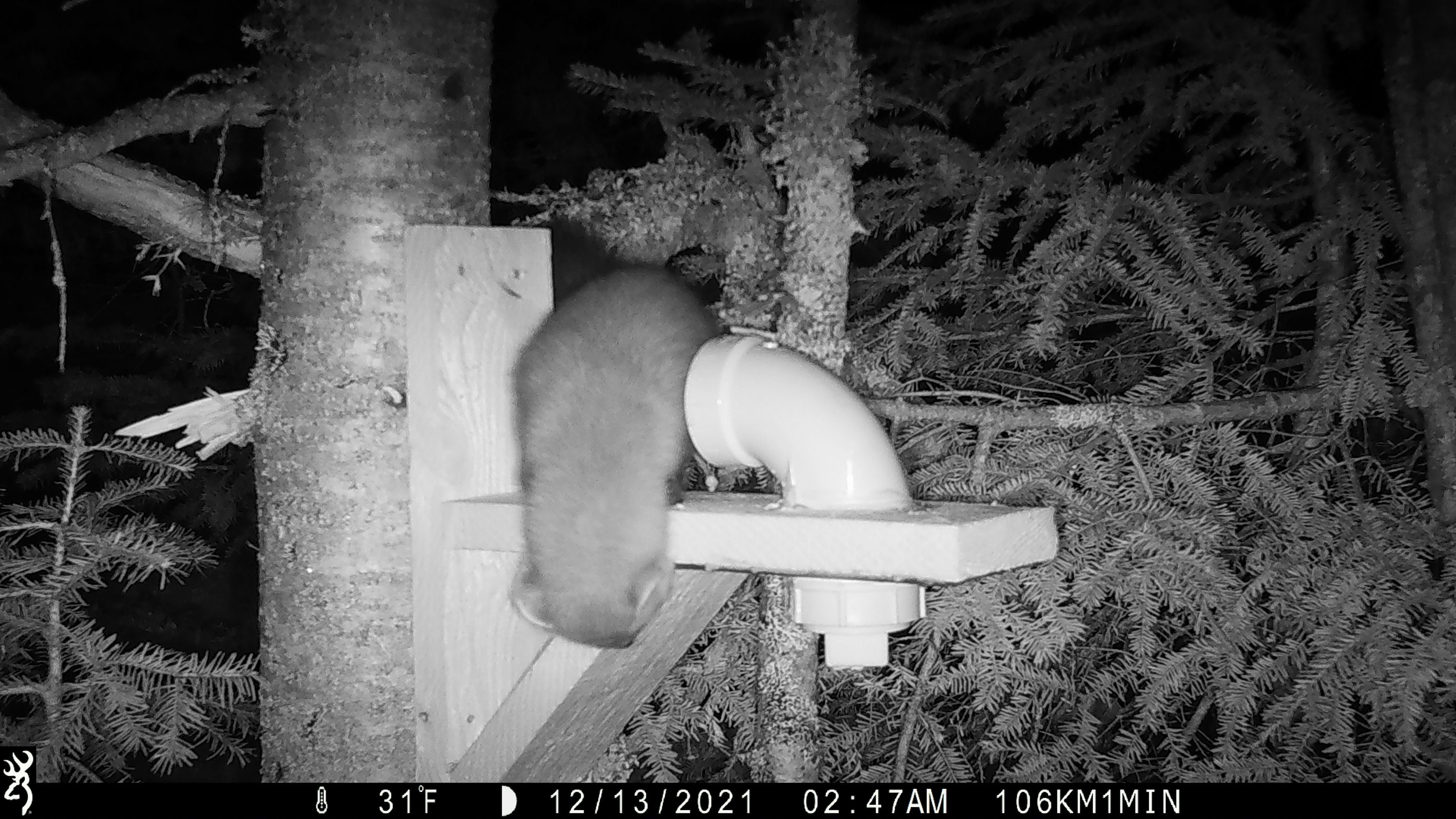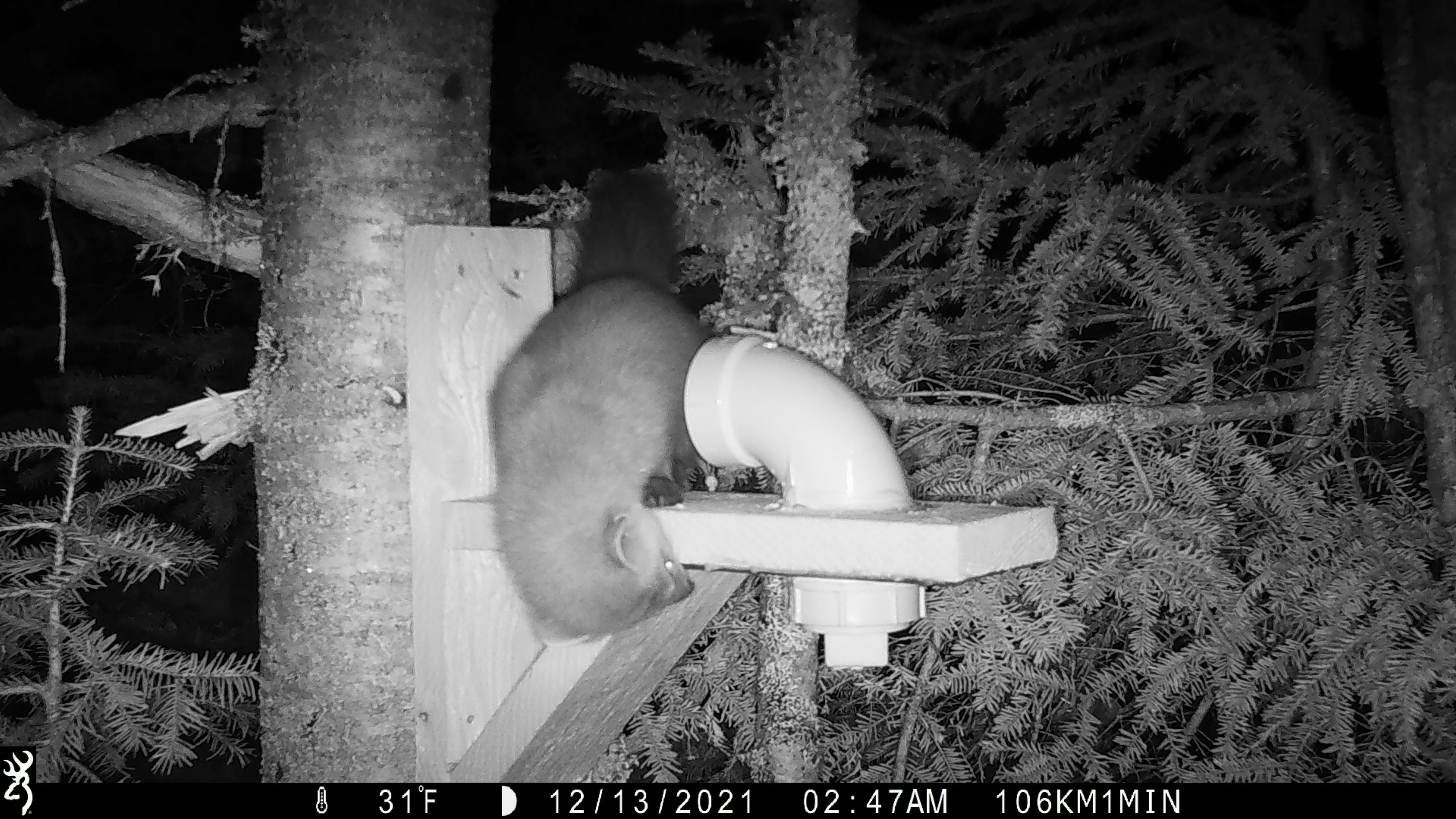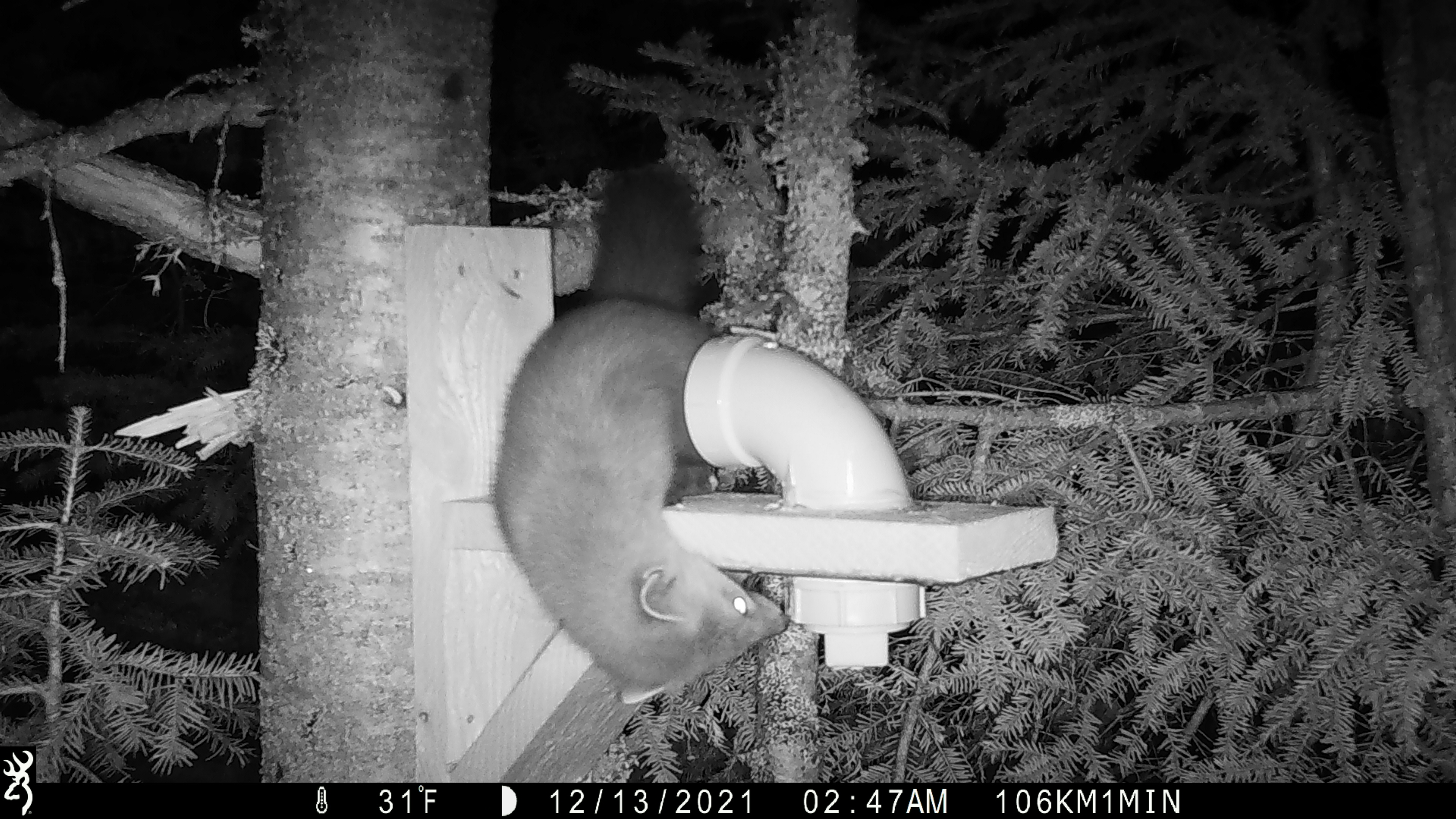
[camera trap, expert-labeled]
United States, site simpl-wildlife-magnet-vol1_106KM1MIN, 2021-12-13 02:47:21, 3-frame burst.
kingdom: Animalia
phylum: Chordata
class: Mammalia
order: Carnivora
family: Mustelidae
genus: Martes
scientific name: Martes americana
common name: american marten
American marten (Martes americana).